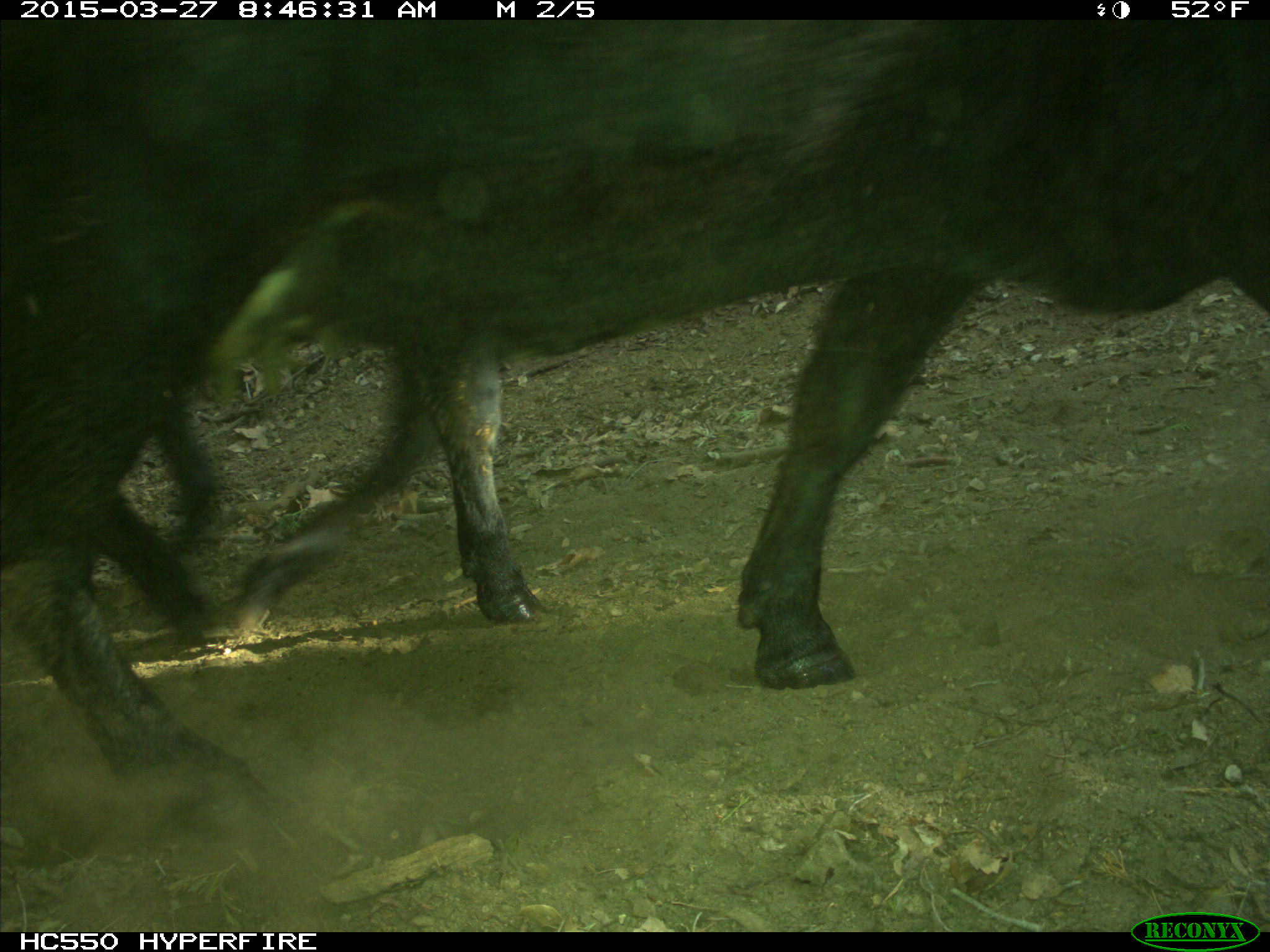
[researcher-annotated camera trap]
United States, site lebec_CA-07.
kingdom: Animalia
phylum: Chordata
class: Mammalia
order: Artiodactyla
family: Bovidae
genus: Bos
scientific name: Bos taurus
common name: domestic cow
Bos taurus (domestic cow).